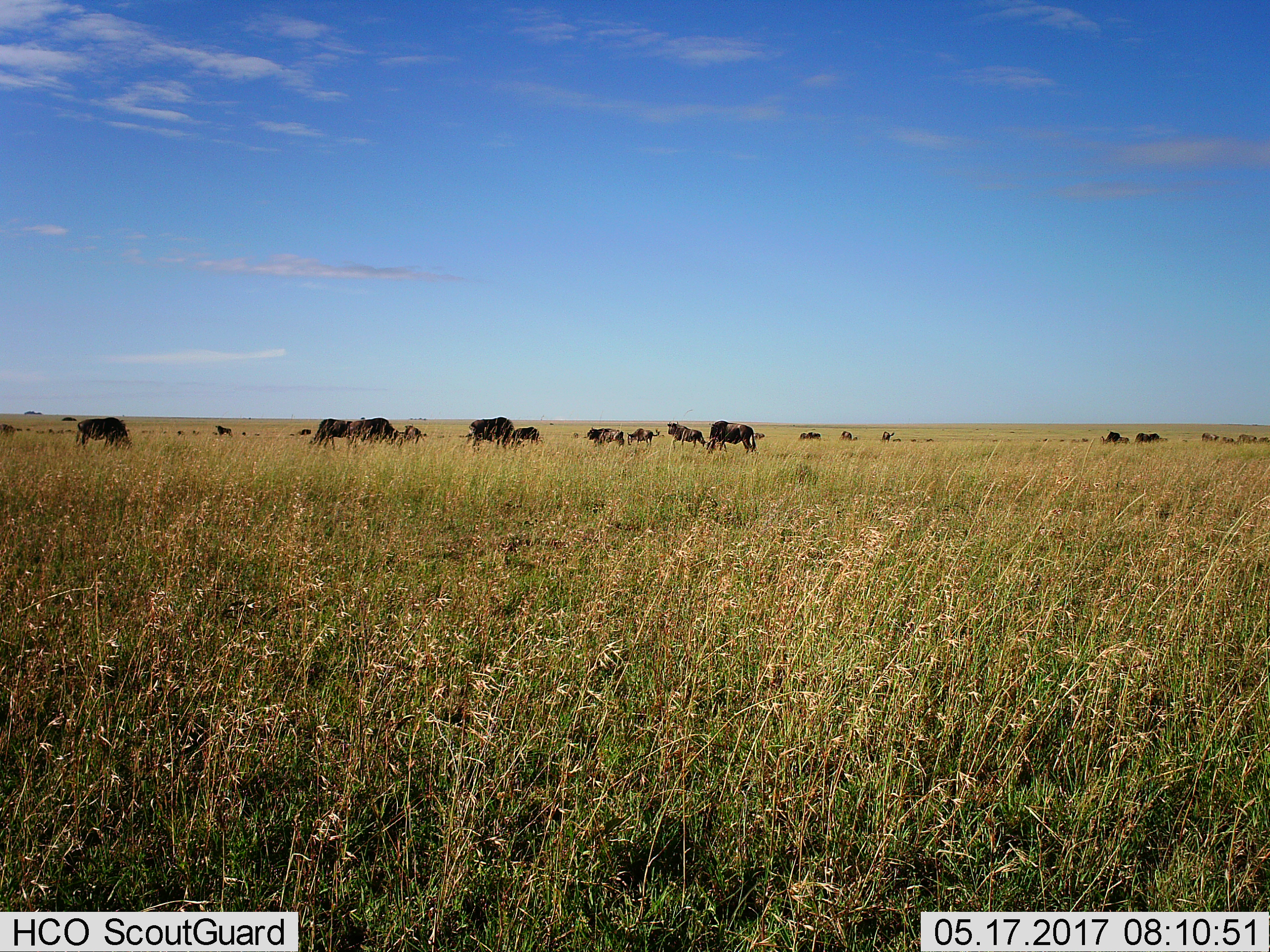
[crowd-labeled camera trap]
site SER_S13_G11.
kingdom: Animalia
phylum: Chordata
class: Mammalia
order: Artiodactyla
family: Bovidae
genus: Connochaetes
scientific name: Connochaetes taurinus taurinus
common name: blue wildebeest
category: wildebeestblue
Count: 11-50.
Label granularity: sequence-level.